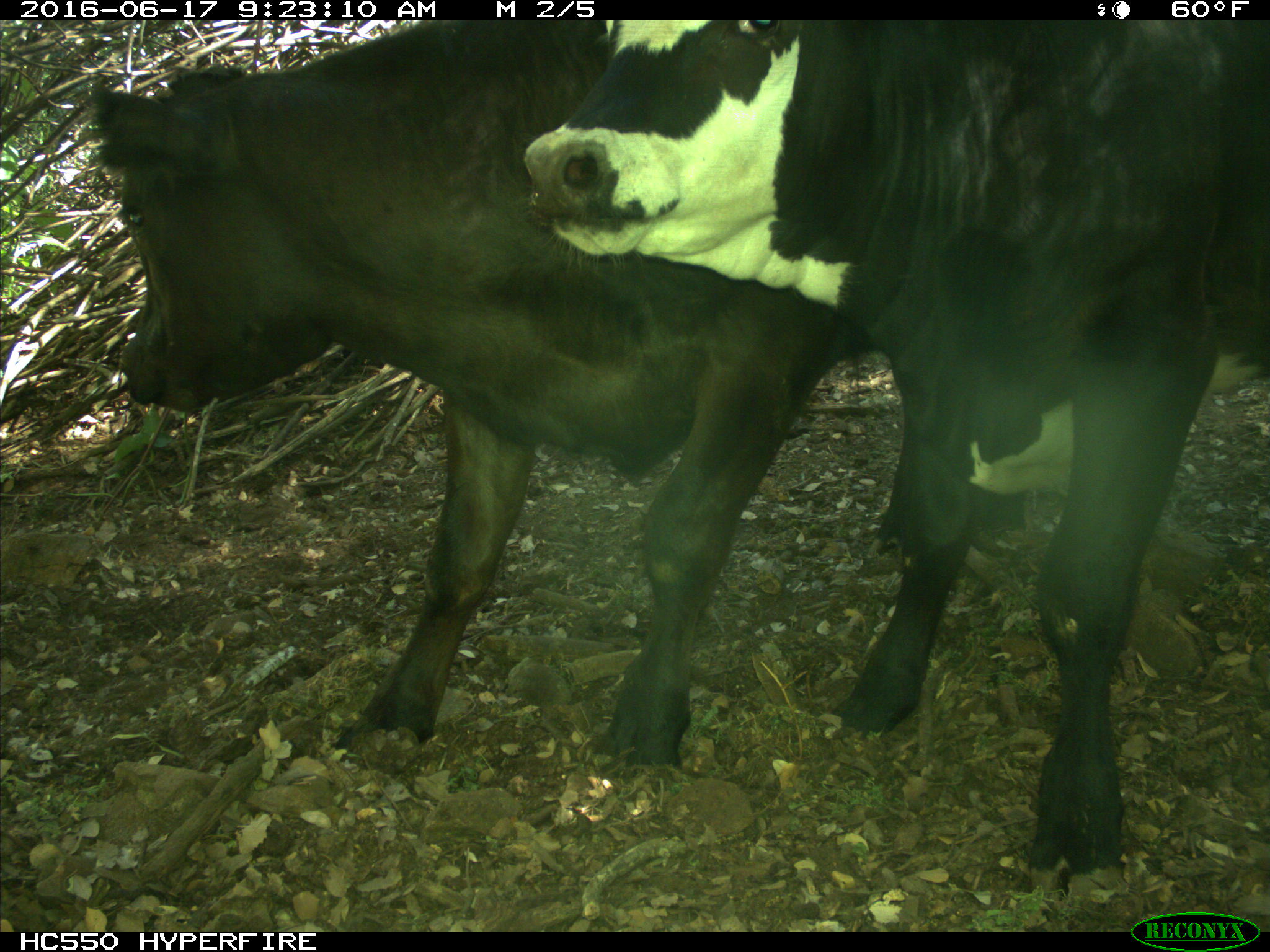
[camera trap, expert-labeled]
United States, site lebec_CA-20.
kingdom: Animalia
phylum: Chordata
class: Mammalia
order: Artiodactyla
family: Bovidae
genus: Bos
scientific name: Bos taurus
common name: domestic cow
Bos taurus (domestic cow).